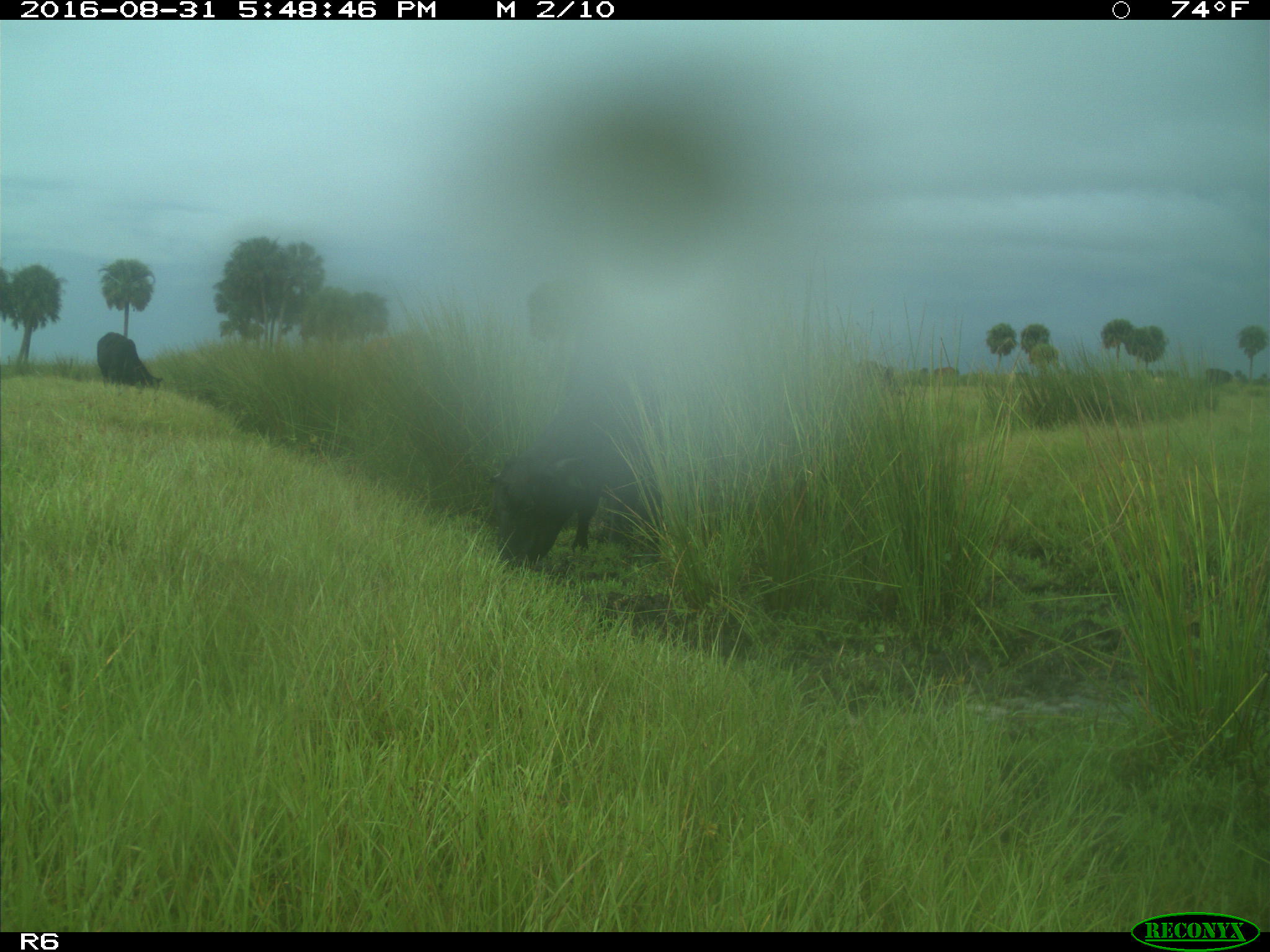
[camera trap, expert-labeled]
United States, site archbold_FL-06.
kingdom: Animalia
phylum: Chordata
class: Mammalia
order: Artiodactyla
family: Bovidae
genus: Bos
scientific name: Bos taurus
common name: domestic cow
Bos taurus (domestic cow).